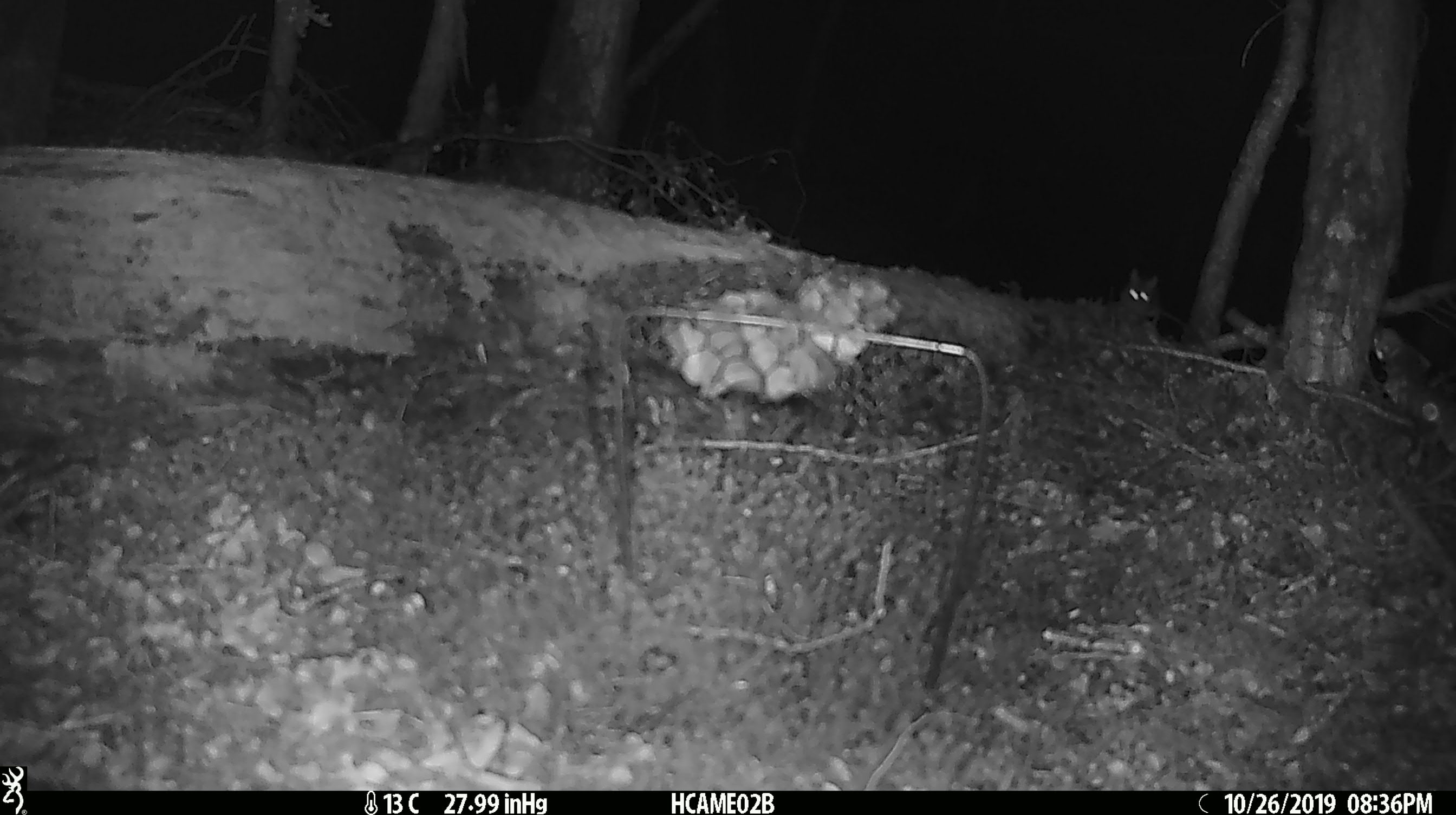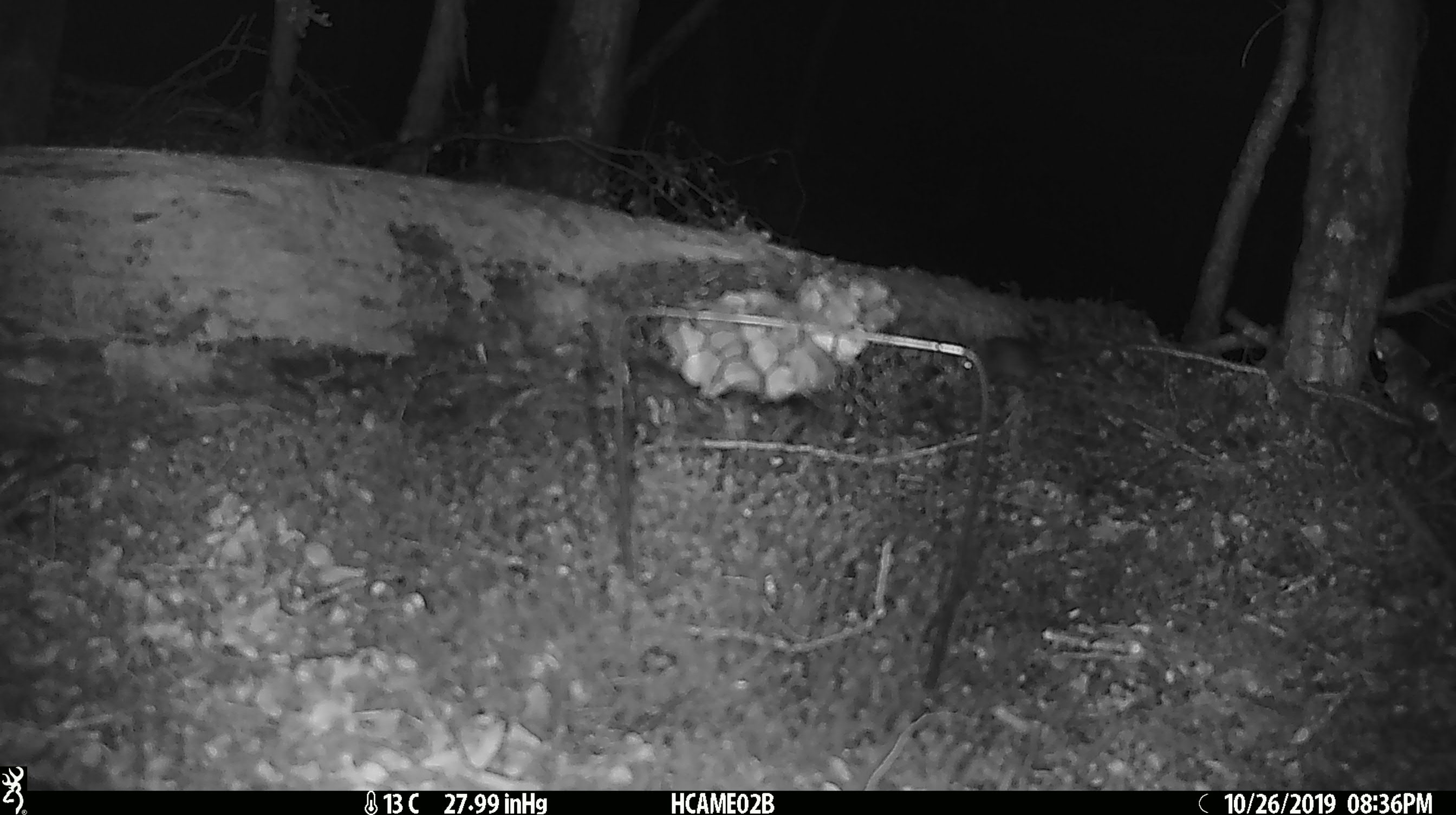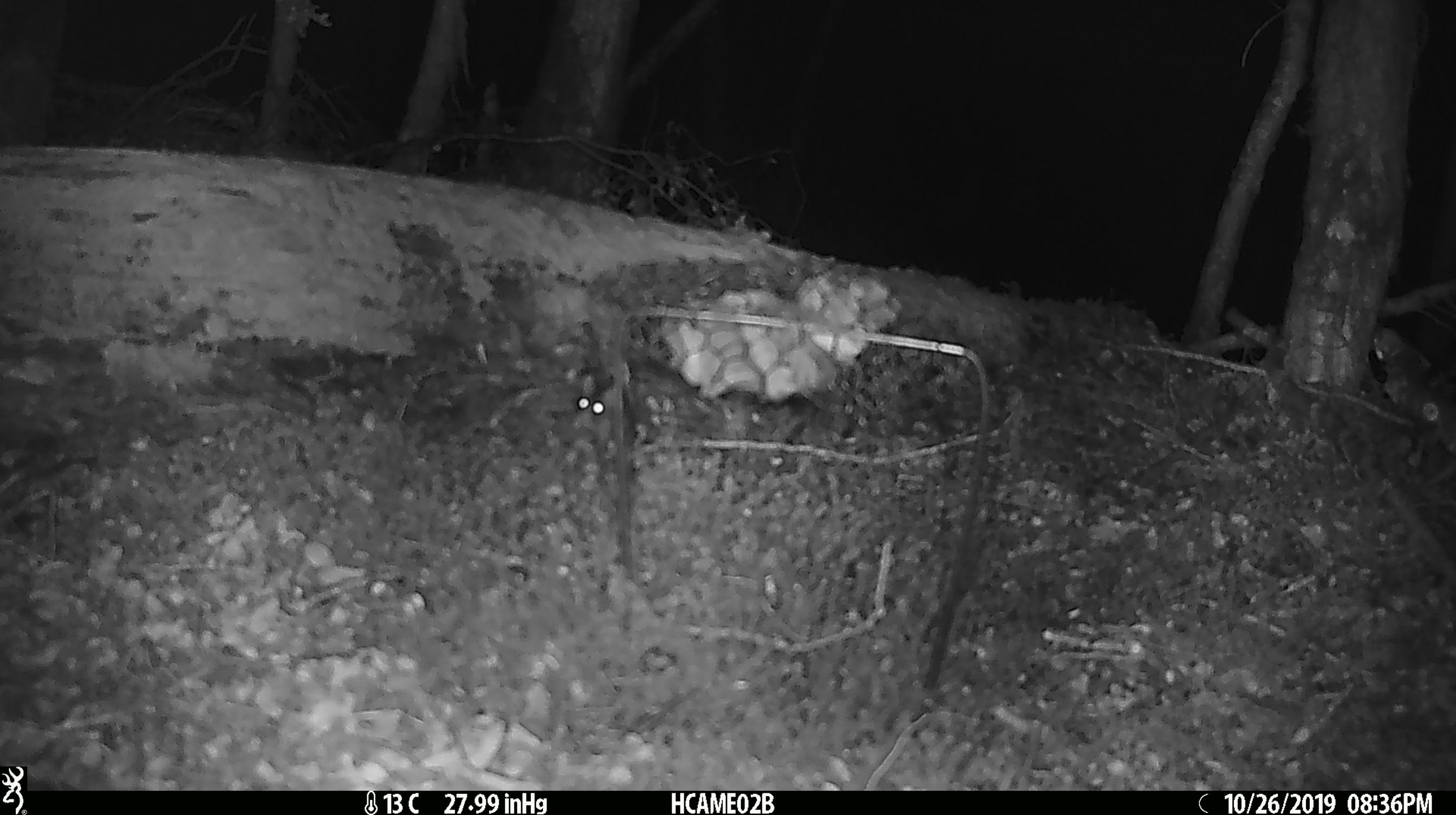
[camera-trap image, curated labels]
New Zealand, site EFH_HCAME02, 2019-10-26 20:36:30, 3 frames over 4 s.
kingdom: Animalia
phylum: Chordata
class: Mammalia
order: Rodentia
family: Muridae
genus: Mus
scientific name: Mus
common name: mouse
Mouse (Mus).